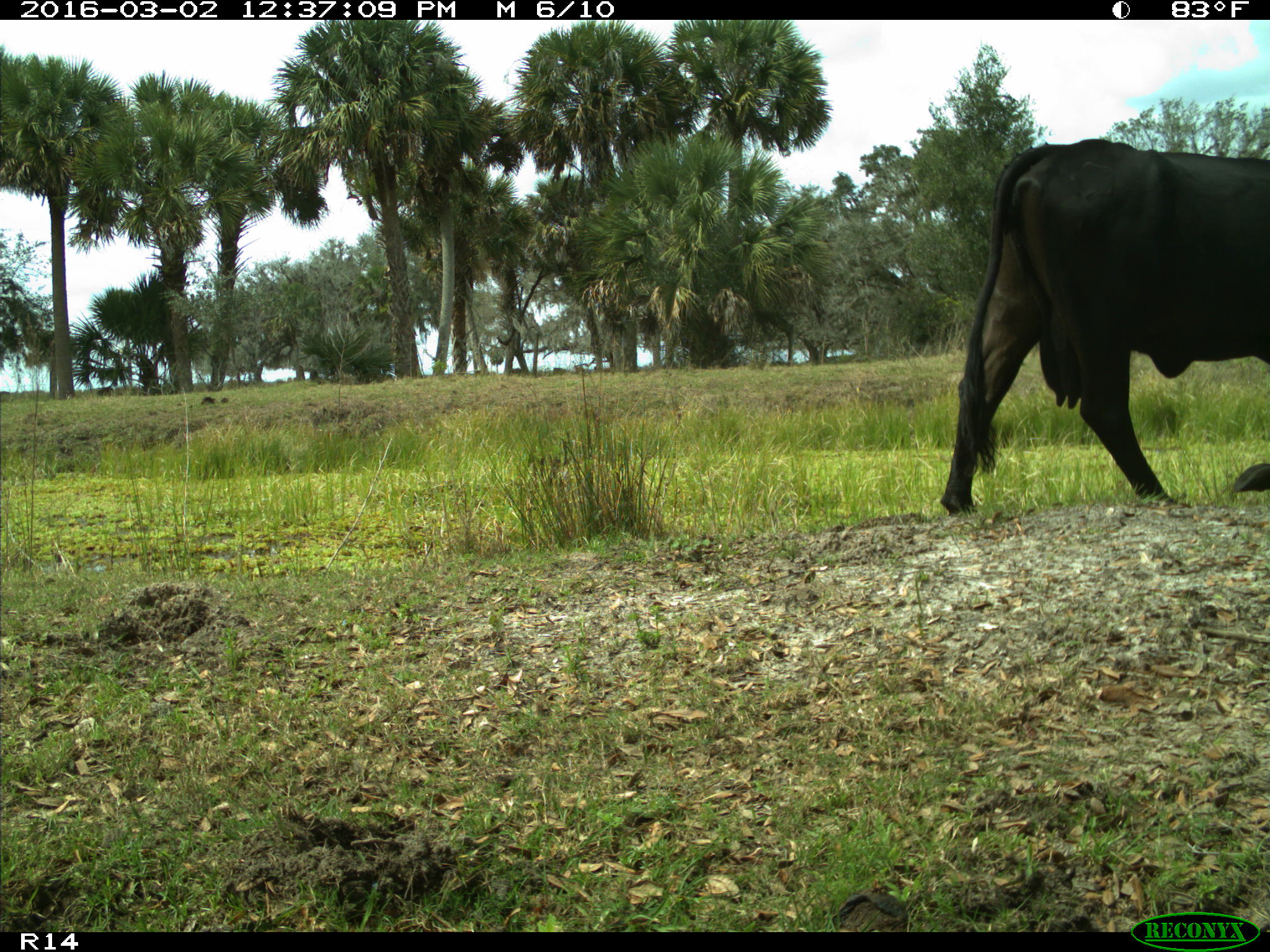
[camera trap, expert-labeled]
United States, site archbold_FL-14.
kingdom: Animalia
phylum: Chordata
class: Mammalia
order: Artiodactyla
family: Bovidae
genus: Bos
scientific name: Bos taurus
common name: domestic cow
Bos taurus (domestic cow).